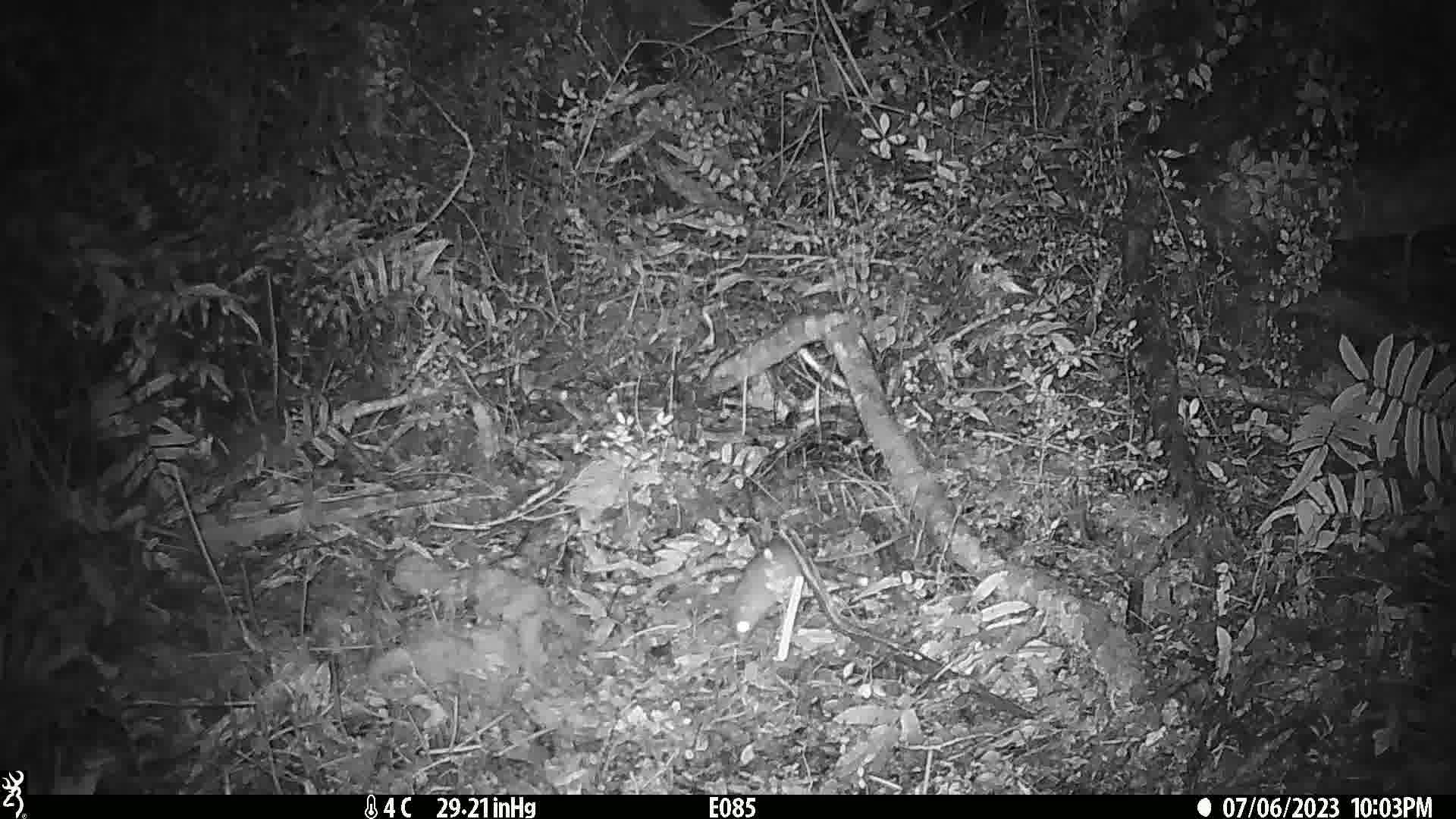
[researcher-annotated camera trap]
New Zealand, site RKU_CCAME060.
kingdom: Animalia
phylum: Chordata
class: Mammalia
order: Rodentia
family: Muridae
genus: Rattus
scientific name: Rattus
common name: rat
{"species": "rat (Rattus)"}